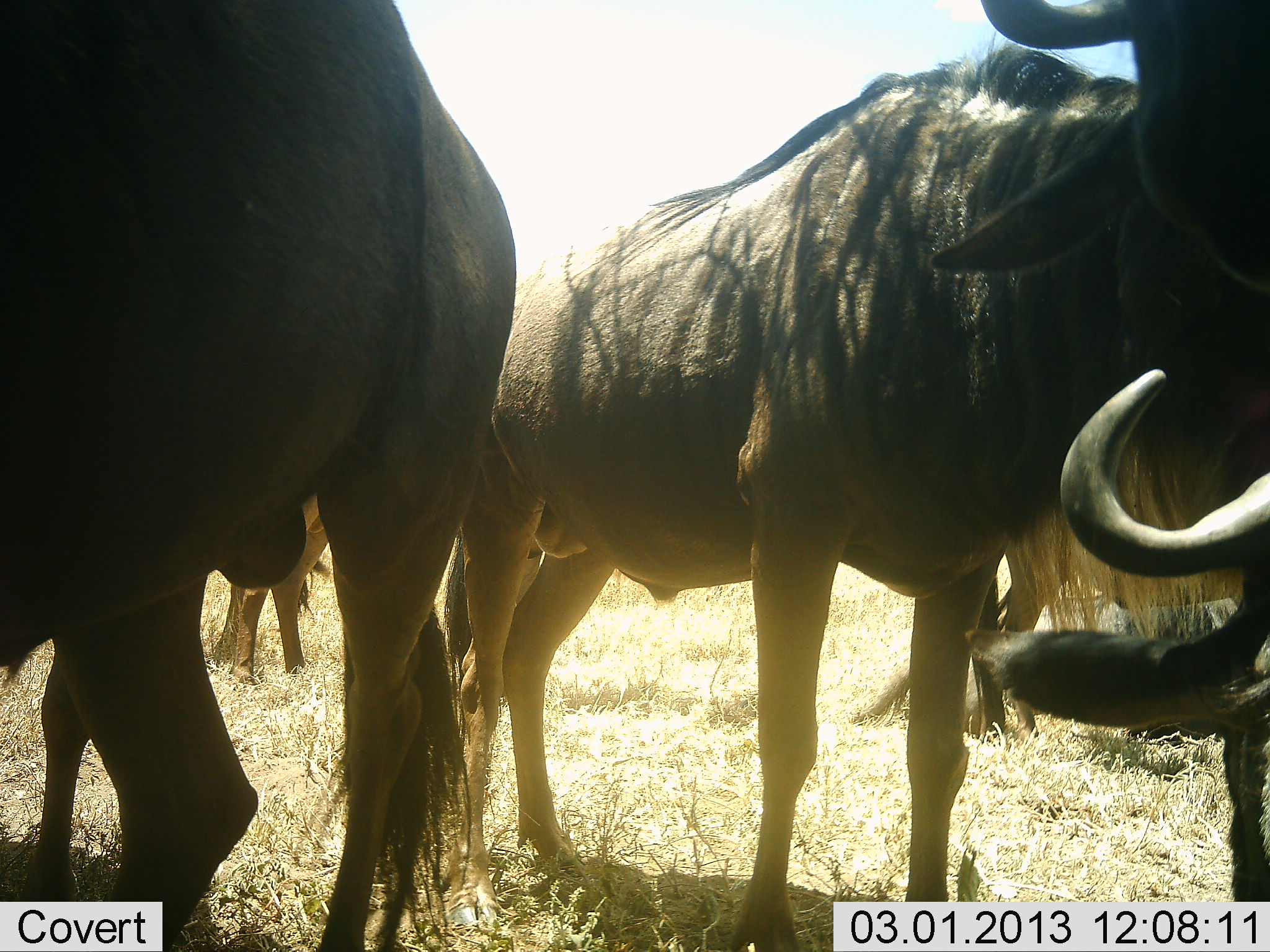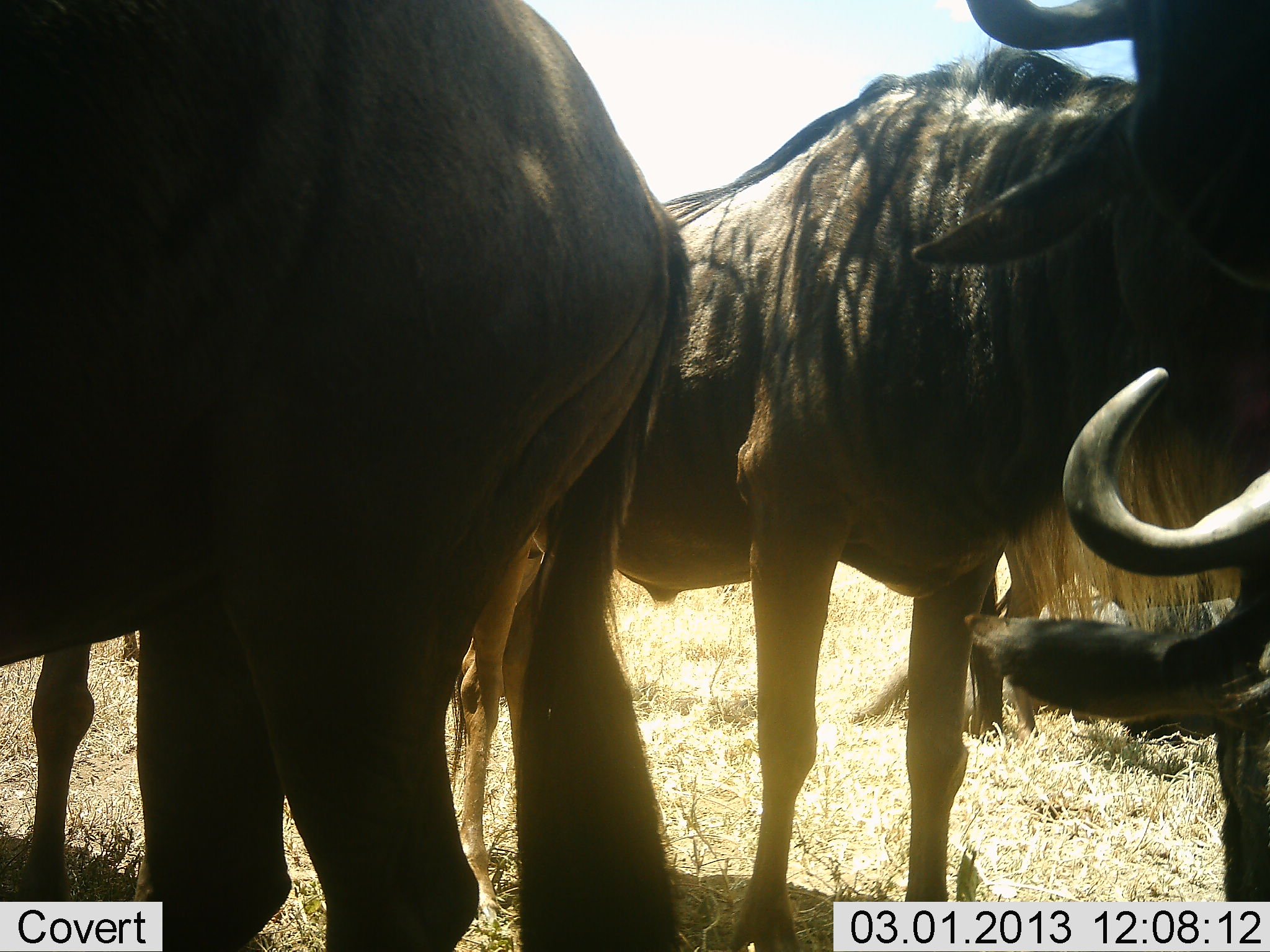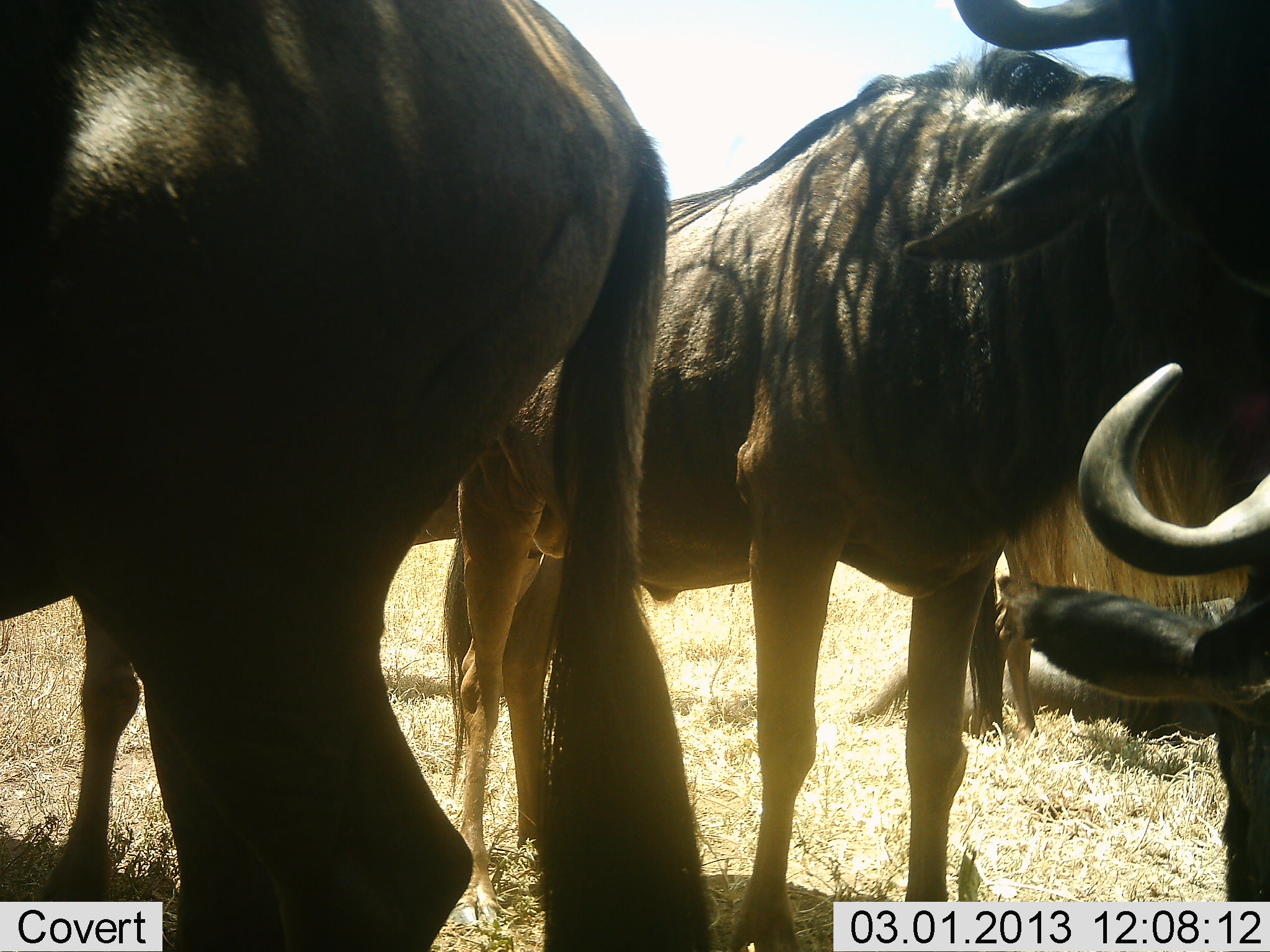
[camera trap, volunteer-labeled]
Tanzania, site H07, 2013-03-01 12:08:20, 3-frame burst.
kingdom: Animalia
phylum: Chordata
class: Mammalia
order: Artiodactyla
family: Bovidae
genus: Connochaetes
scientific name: Connochaetes taurinus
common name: blue wildebeest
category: wildebeest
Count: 5.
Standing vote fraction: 74%.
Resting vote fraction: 58%.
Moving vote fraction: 11%.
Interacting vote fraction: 16%.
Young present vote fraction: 5%.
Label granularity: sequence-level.